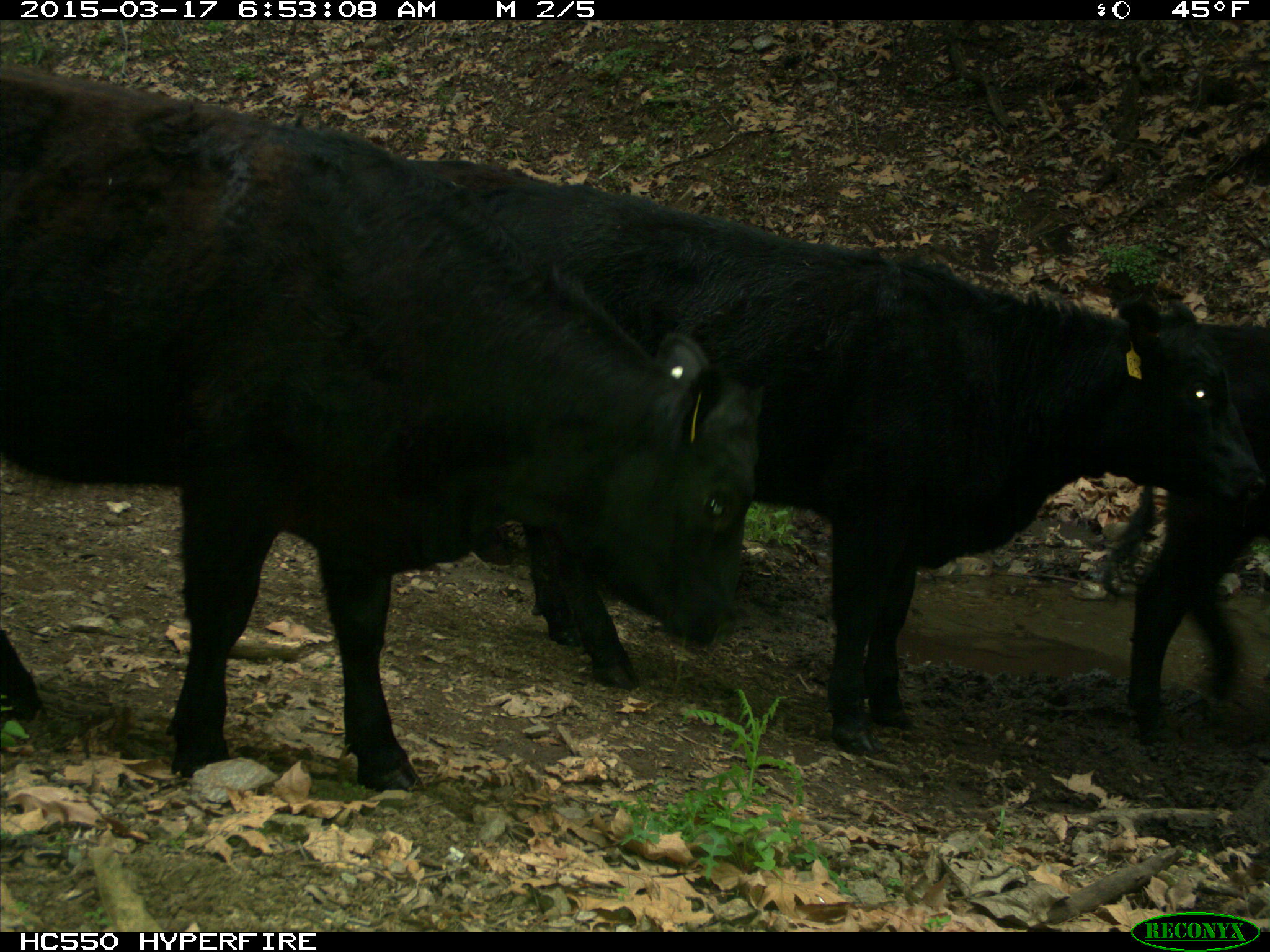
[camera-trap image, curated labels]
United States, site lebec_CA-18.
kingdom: Animalia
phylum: Chordata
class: Mammalia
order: Artiodactyla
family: Bovidae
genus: Bos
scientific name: Bos taurus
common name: domestic cow